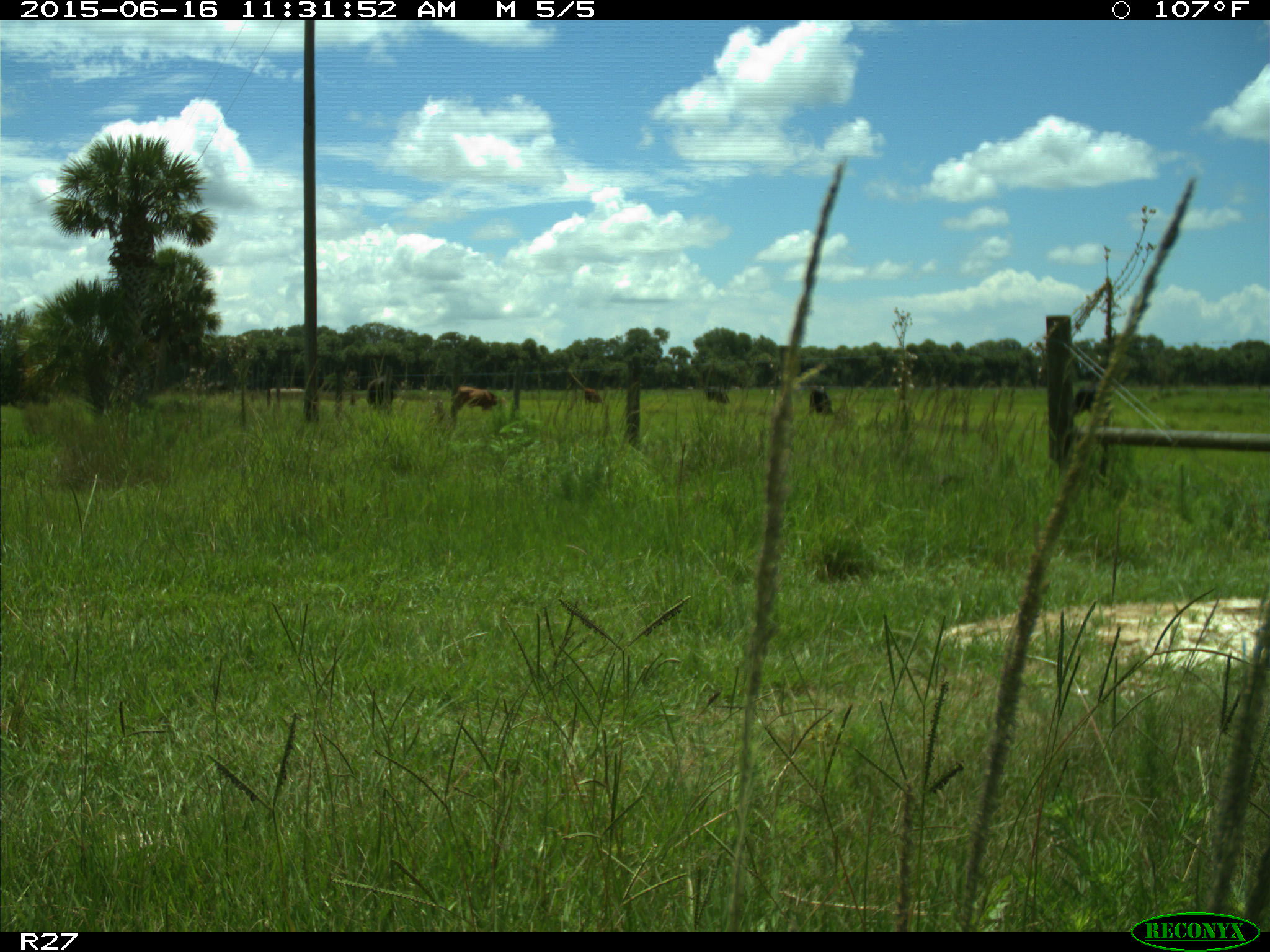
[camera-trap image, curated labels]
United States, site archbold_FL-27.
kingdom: Animalia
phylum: Chordata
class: Mammalia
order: Artiodactyla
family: Bovidae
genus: Bos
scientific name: Bos taurus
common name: domestic cow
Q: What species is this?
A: Bos taurus (domestic cow).